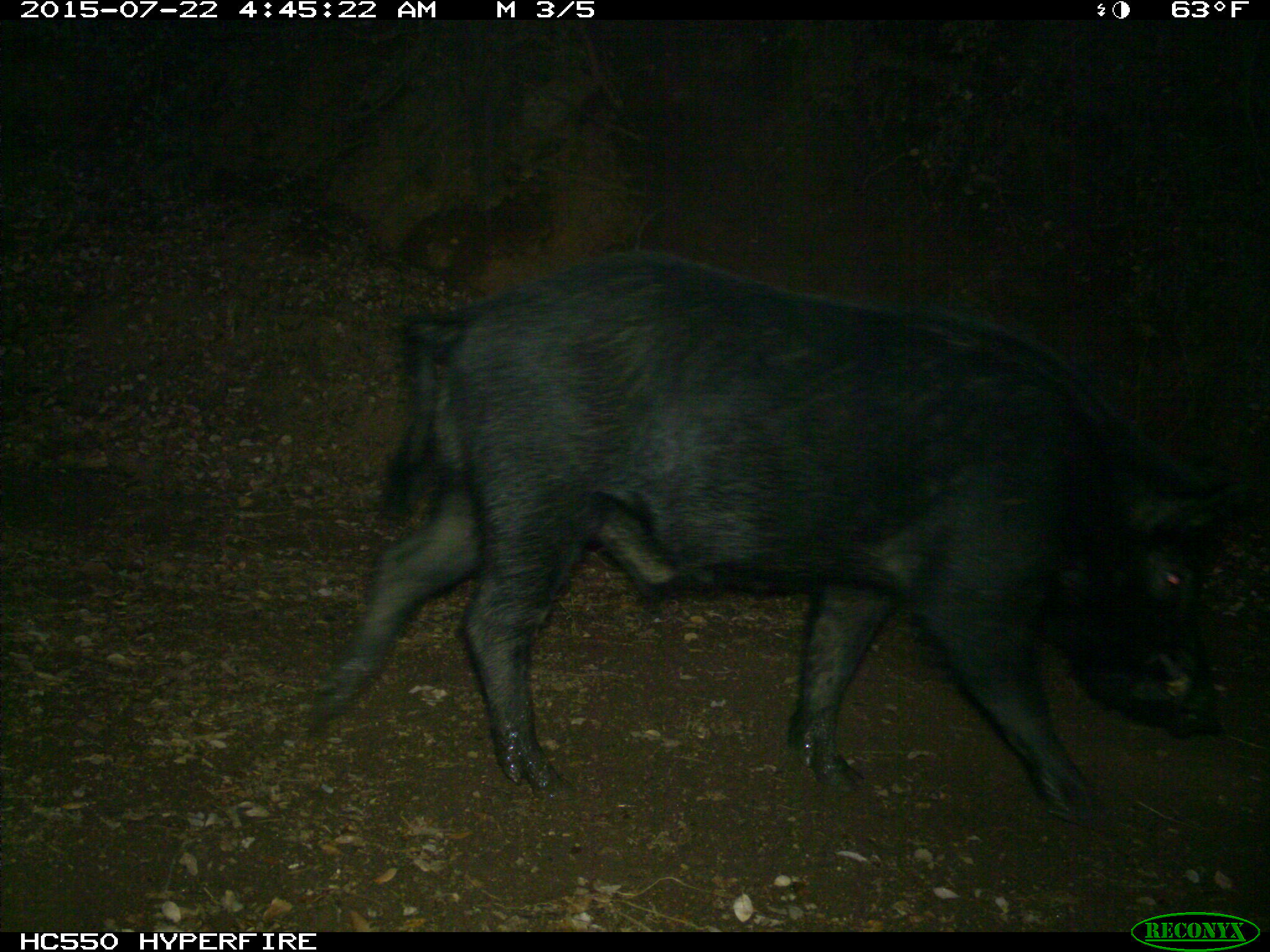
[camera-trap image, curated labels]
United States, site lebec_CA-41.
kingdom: Animalia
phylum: Chordata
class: Mammalia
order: Artiodactyla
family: Suidae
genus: Sus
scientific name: Sus scrofa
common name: wild boar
Sus scrofa (wild boar).